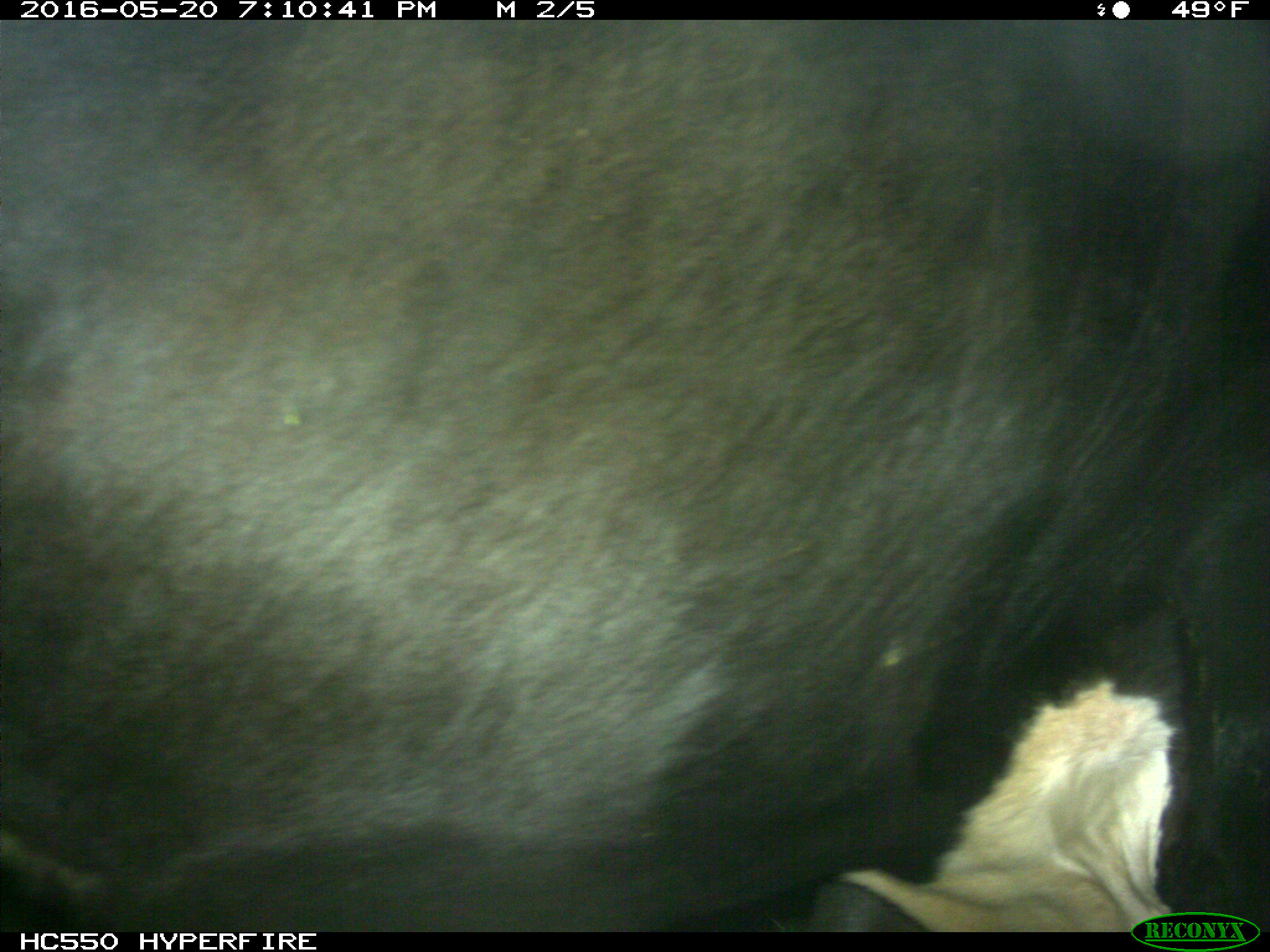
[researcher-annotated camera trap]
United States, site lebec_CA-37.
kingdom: Animalia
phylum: Chordata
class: Mammalia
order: Artiodactyla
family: Bovidae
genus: Bos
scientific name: Bos taurus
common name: domestic cow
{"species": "Bos taurus (domestic cow)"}